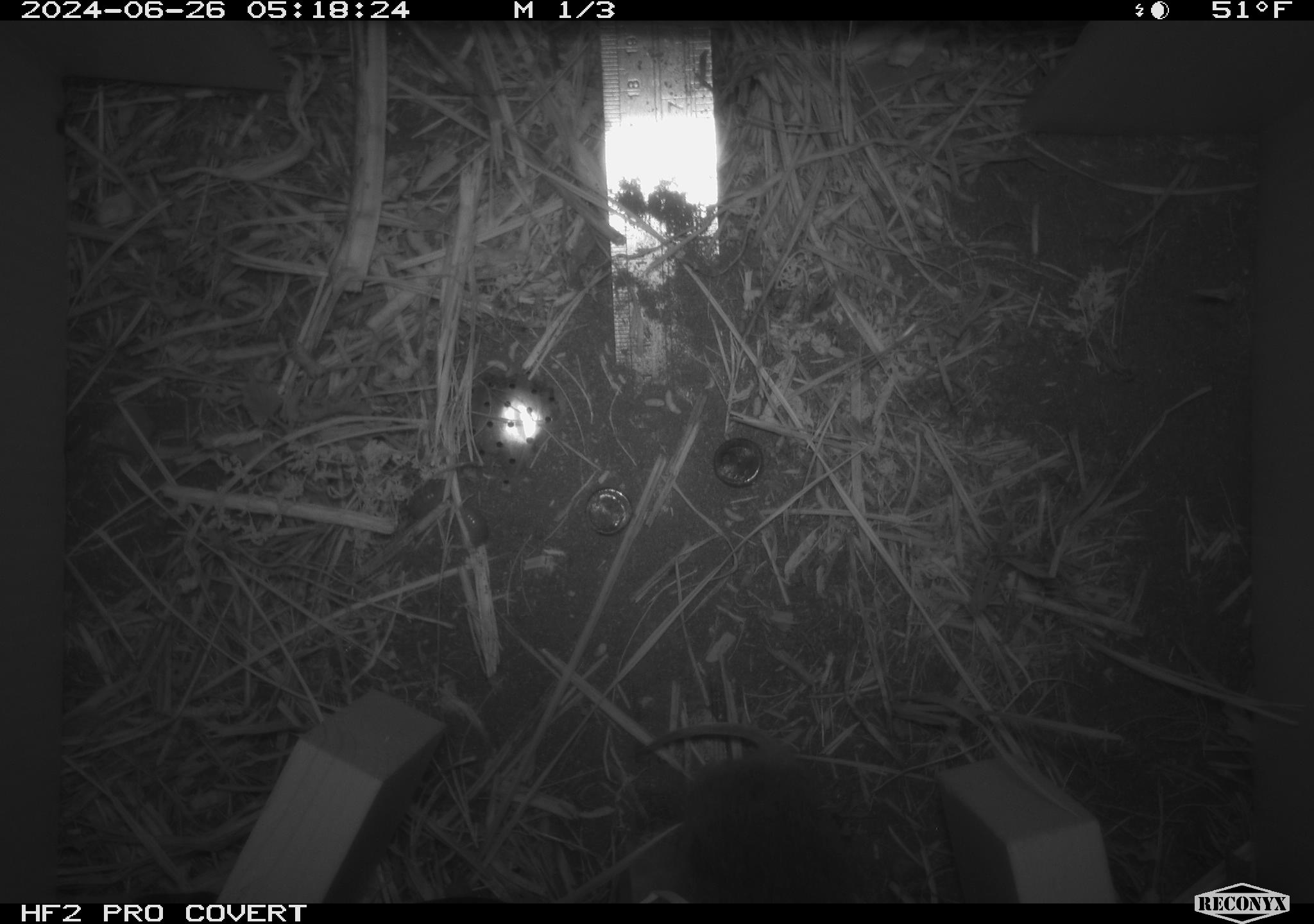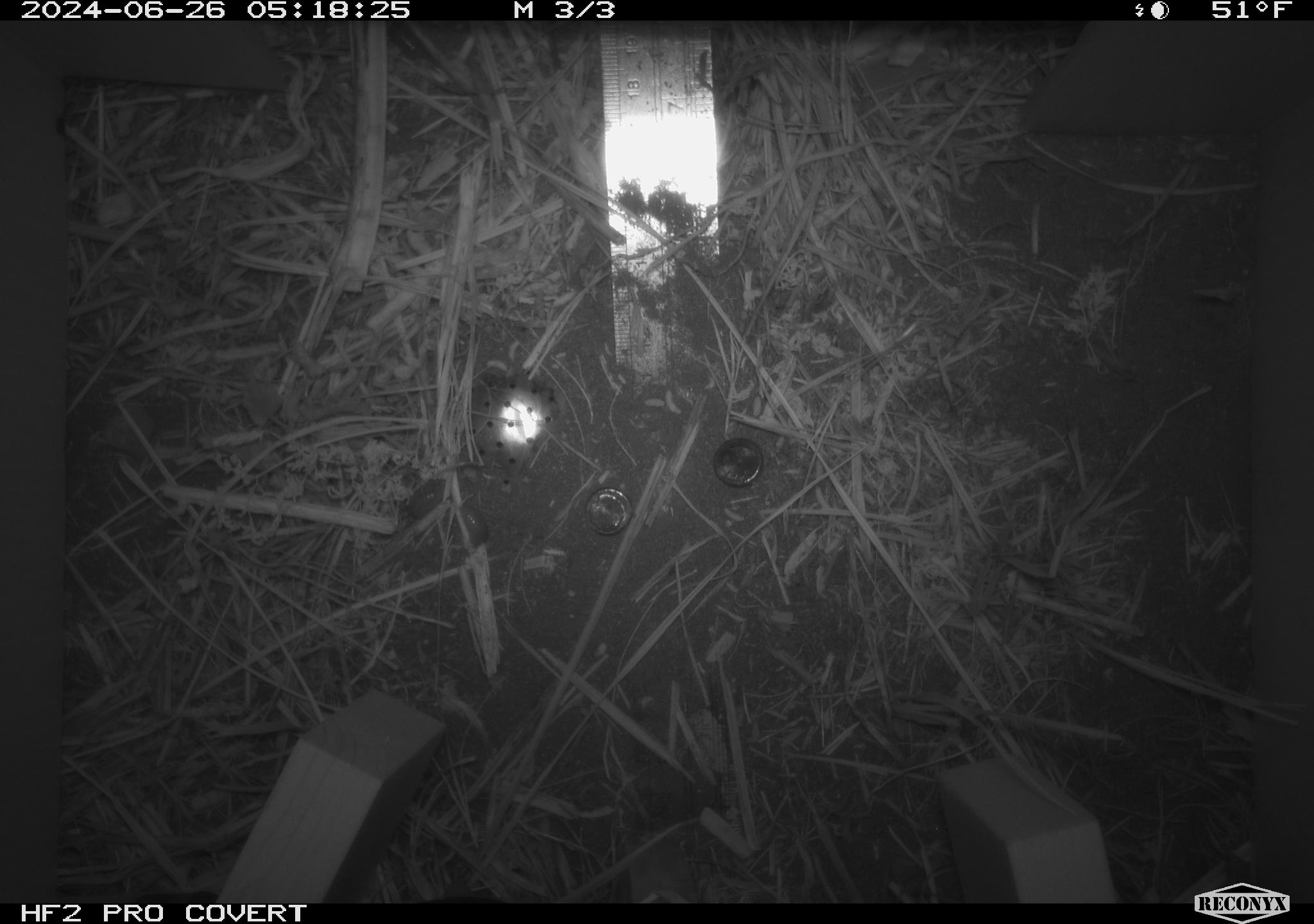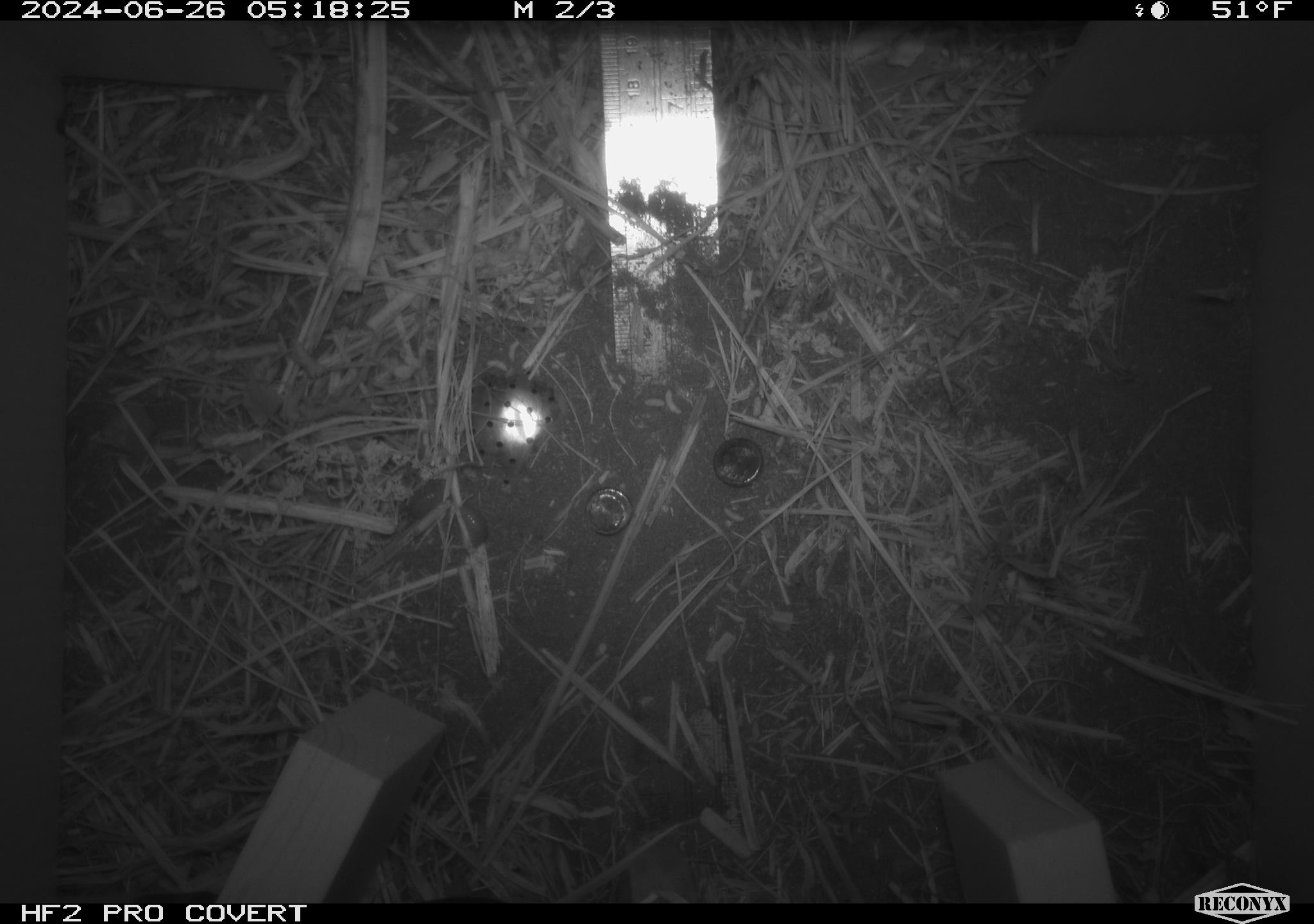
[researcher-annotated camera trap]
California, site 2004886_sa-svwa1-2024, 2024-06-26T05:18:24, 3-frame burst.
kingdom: Animalia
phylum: Chordata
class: Mammalia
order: Rodentia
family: Cricetidae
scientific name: Arvicolinae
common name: voles, lemmings, and muskrats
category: arvicolinae subfamily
Arvicolinae subfamily (voles, lemmings, and muskrats) (Arvicolinae).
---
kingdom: Animalia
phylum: Arthropoda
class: Malacostraca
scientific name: Malacostraca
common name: amphipods, crabs, isopods, krill, lobsters and shrimps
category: malacostracan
Malacostracan (amphipods, crabs, isopods, krill, lobsters and shrimps) (Malacostraca).